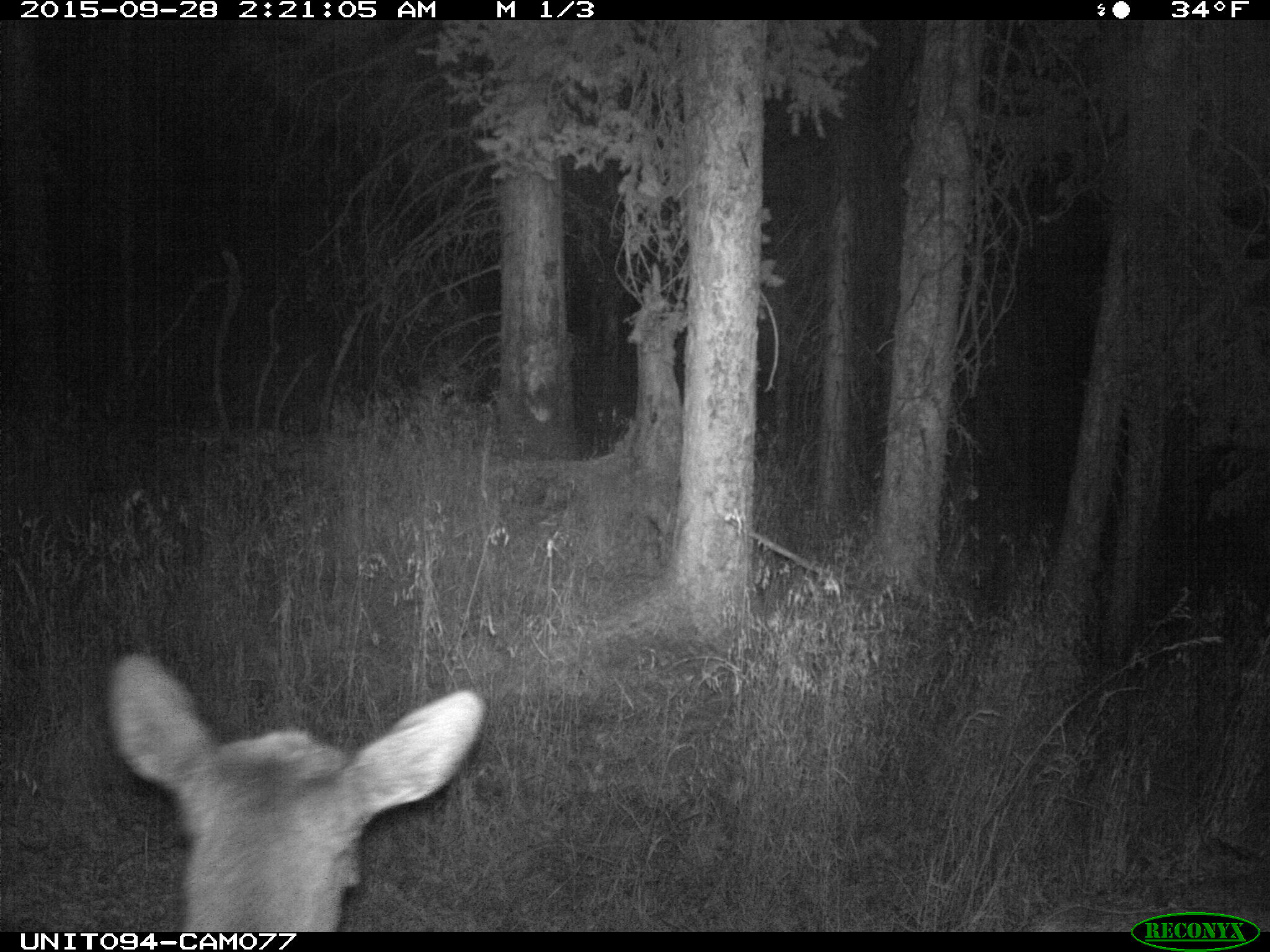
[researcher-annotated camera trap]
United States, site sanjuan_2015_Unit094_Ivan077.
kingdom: Animalia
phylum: Chordata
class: Mammalia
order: Artiodactyla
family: Cervidae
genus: Cervus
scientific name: Cervus elaphus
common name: red deer